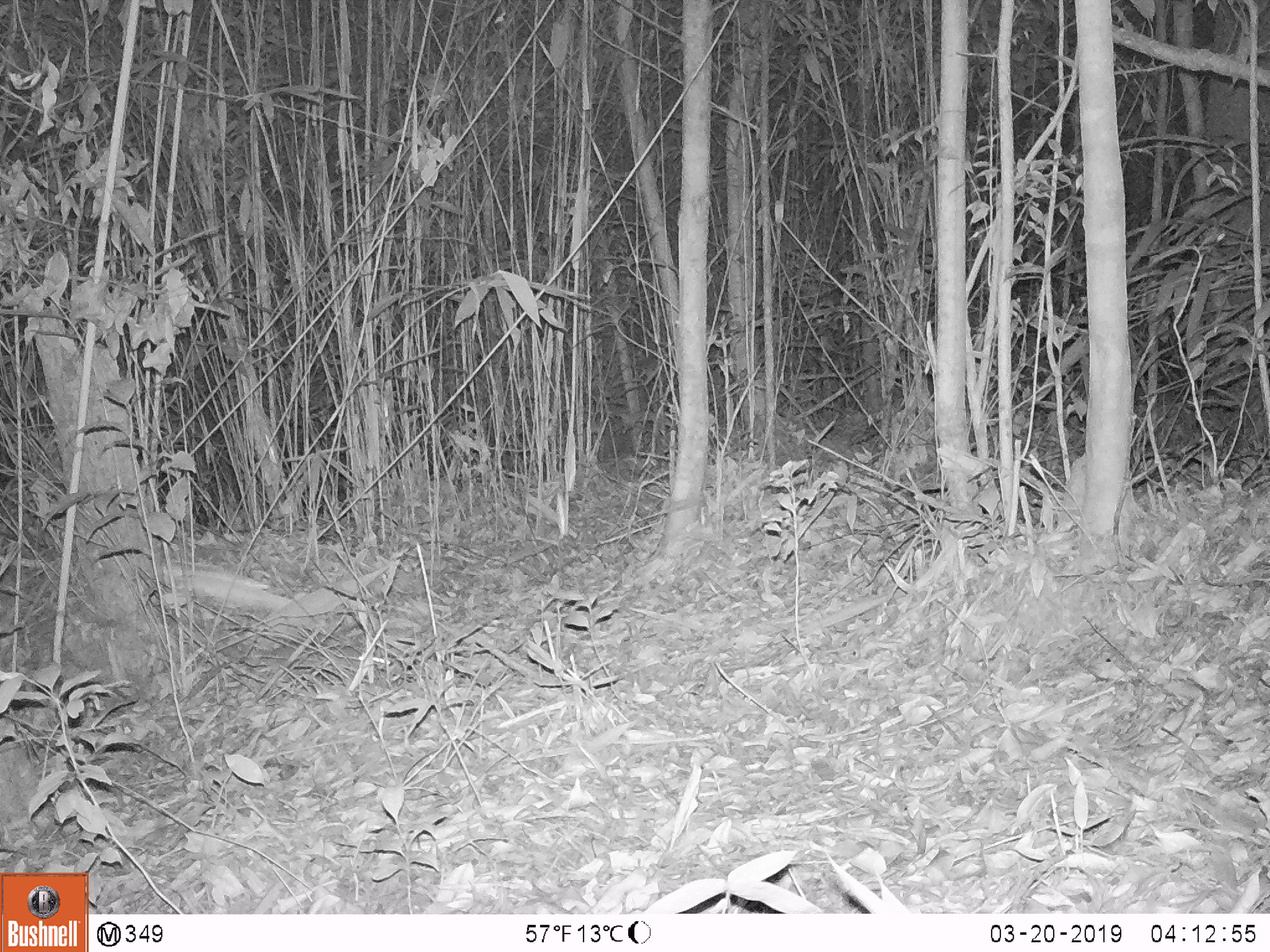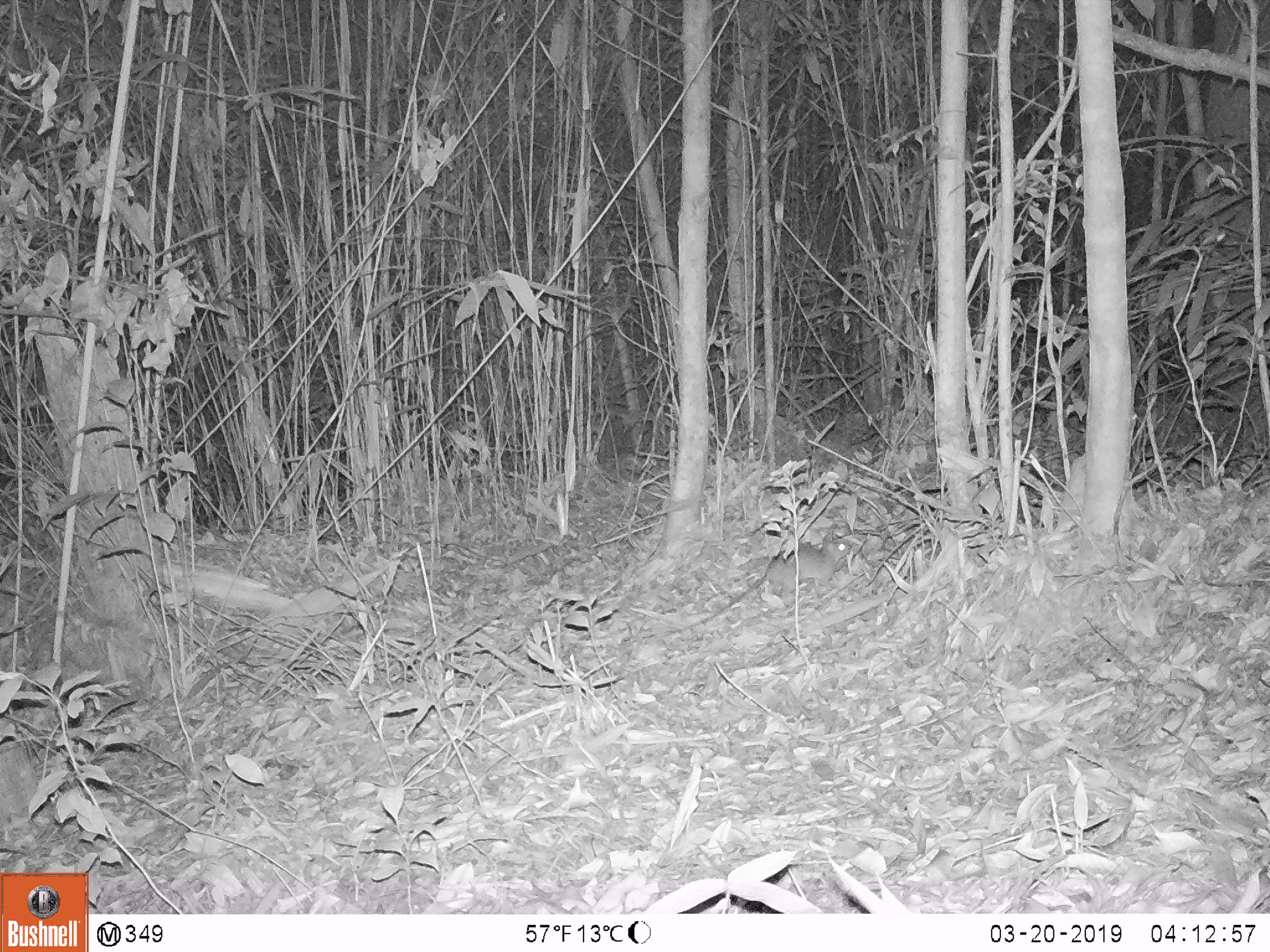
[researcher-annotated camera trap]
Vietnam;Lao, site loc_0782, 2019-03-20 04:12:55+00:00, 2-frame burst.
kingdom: Animalia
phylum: Chordata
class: Mammalia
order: Rodentia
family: Muridae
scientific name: Muridae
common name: old-world mice and rats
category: unidentified murid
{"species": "unidentified murid (old-world mice and rats) (Muridae)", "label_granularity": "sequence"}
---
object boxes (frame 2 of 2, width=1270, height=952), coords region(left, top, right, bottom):
unidentified murid: region(664, 535, 851, 635)